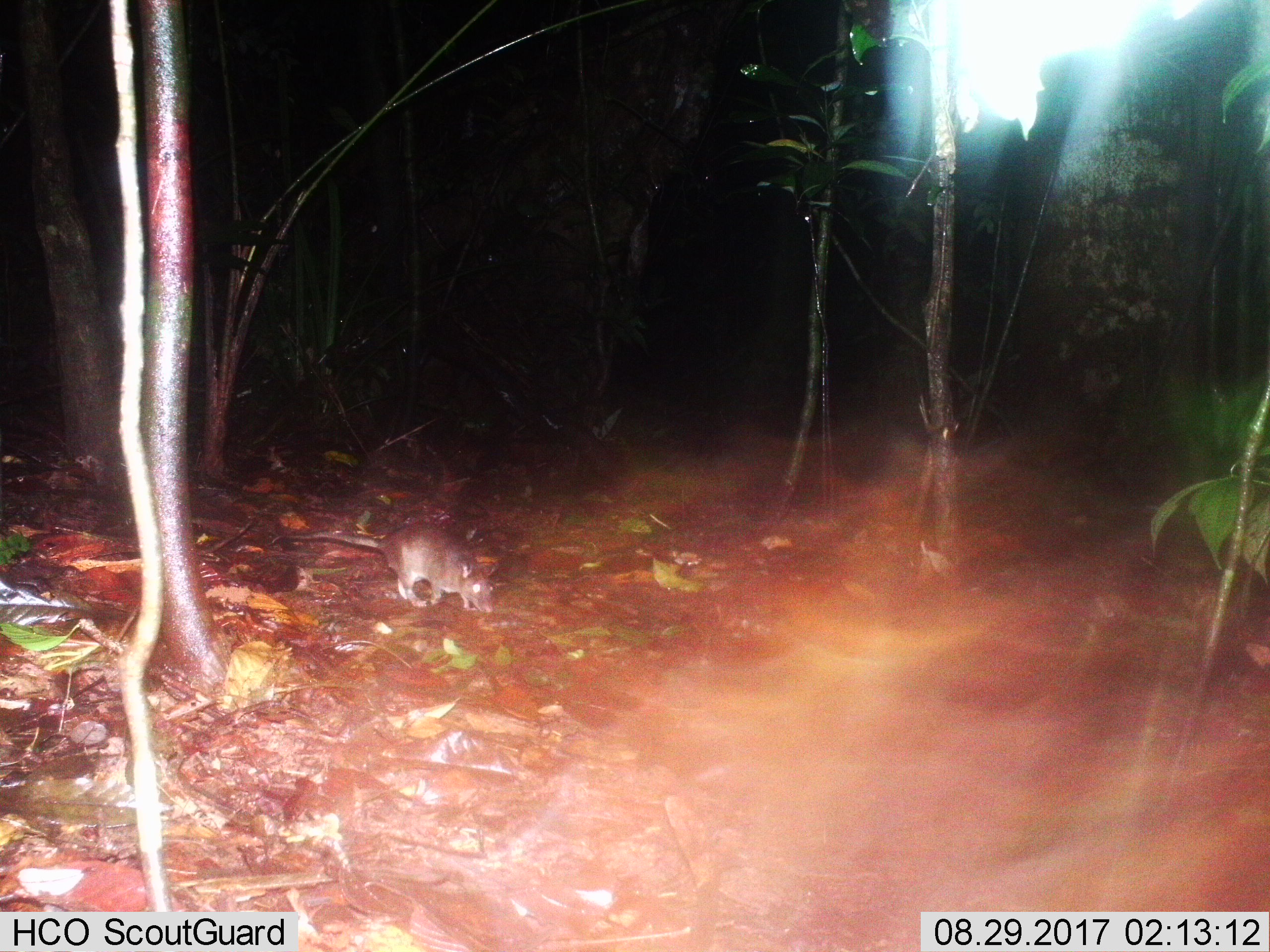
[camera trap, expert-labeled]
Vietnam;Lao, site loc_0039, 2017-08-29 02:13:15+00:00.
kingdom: Animalia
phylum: Chordata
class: Mammalia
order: Rodentia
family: Muridae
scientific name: Muridae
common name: old-world mice and rats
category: unidentified murid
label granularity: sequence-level